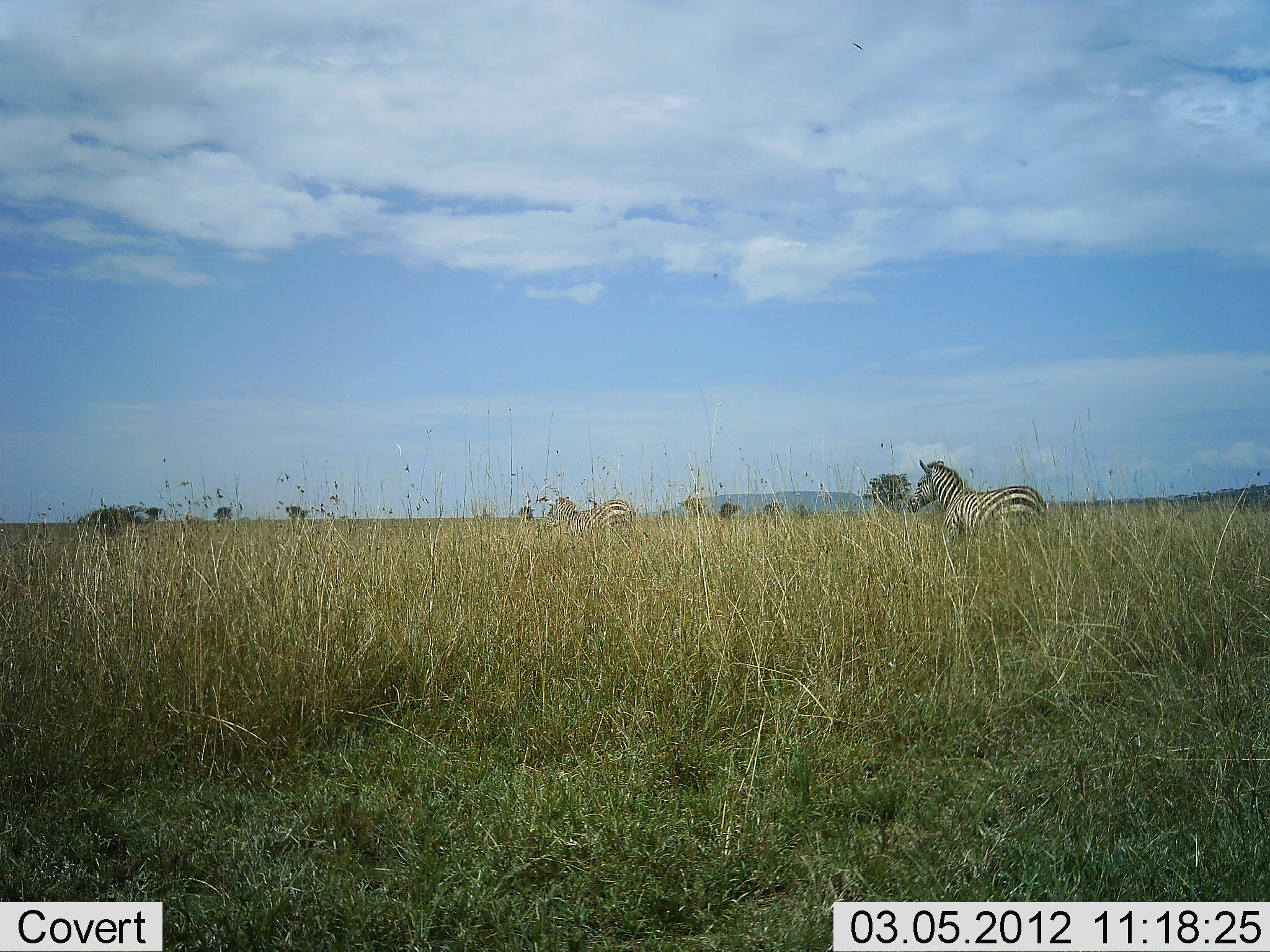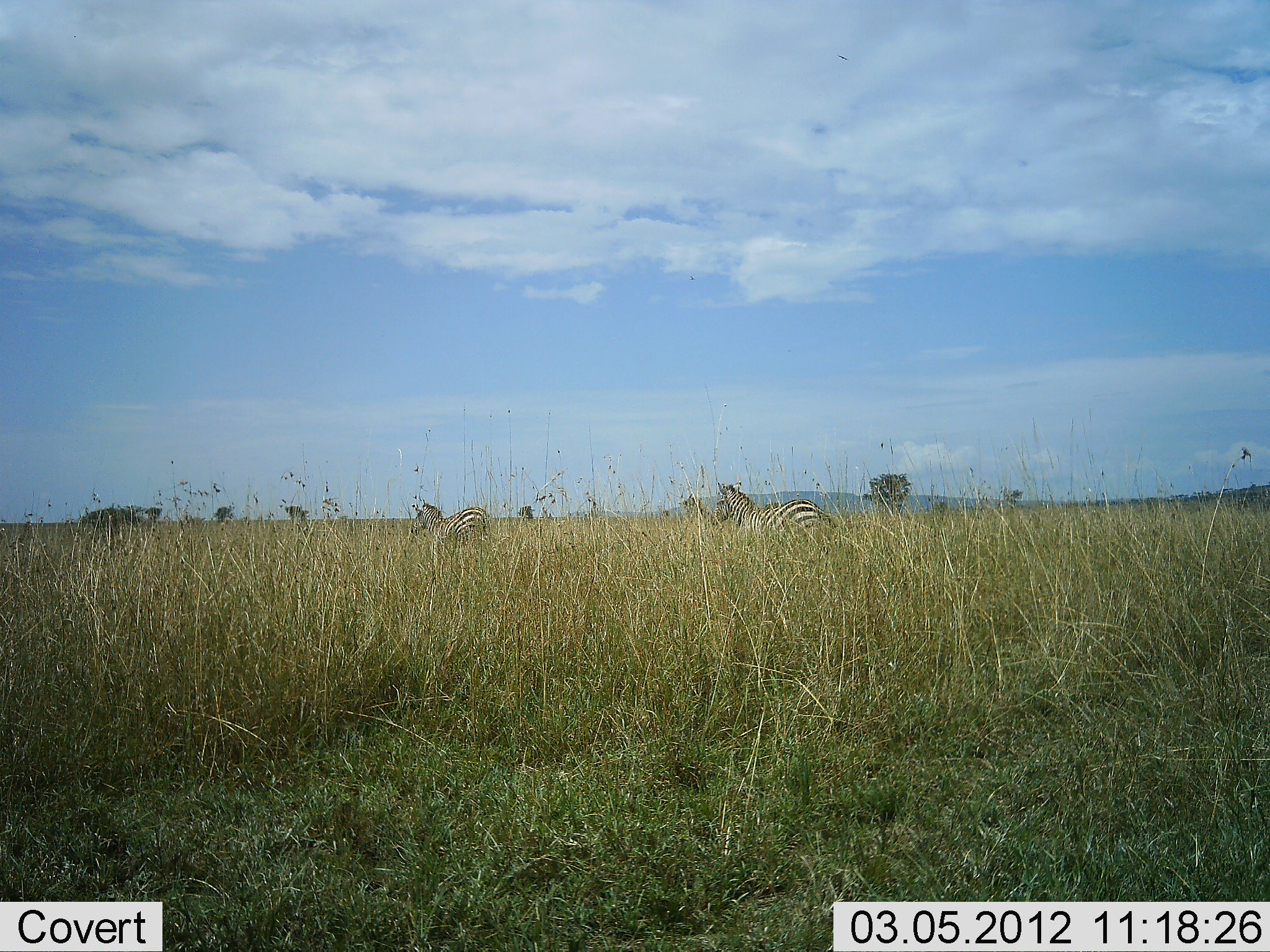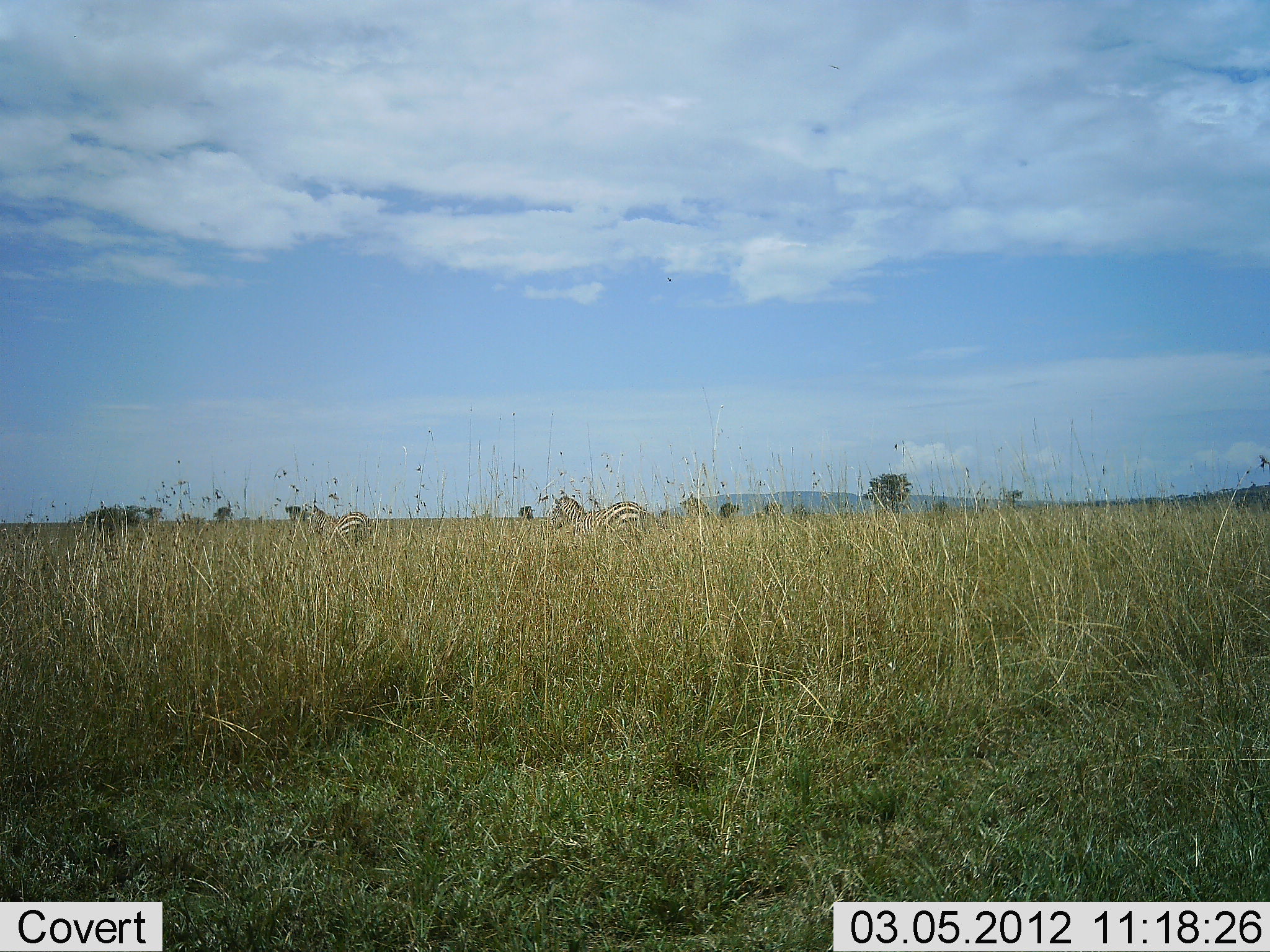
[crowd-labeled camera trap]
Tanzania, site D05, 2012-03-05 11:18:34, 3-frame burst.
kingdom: Animalia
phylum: Chordata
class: Mammalia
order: Perissodactyla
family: Equidae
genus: Equus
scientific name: Equus quagga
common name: plains zebra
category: zebra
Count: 2.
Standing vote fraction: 6%.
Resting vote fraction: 0%.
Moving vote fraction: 97%.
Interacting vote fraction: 0%.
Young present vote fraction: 0%.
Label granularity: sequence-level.